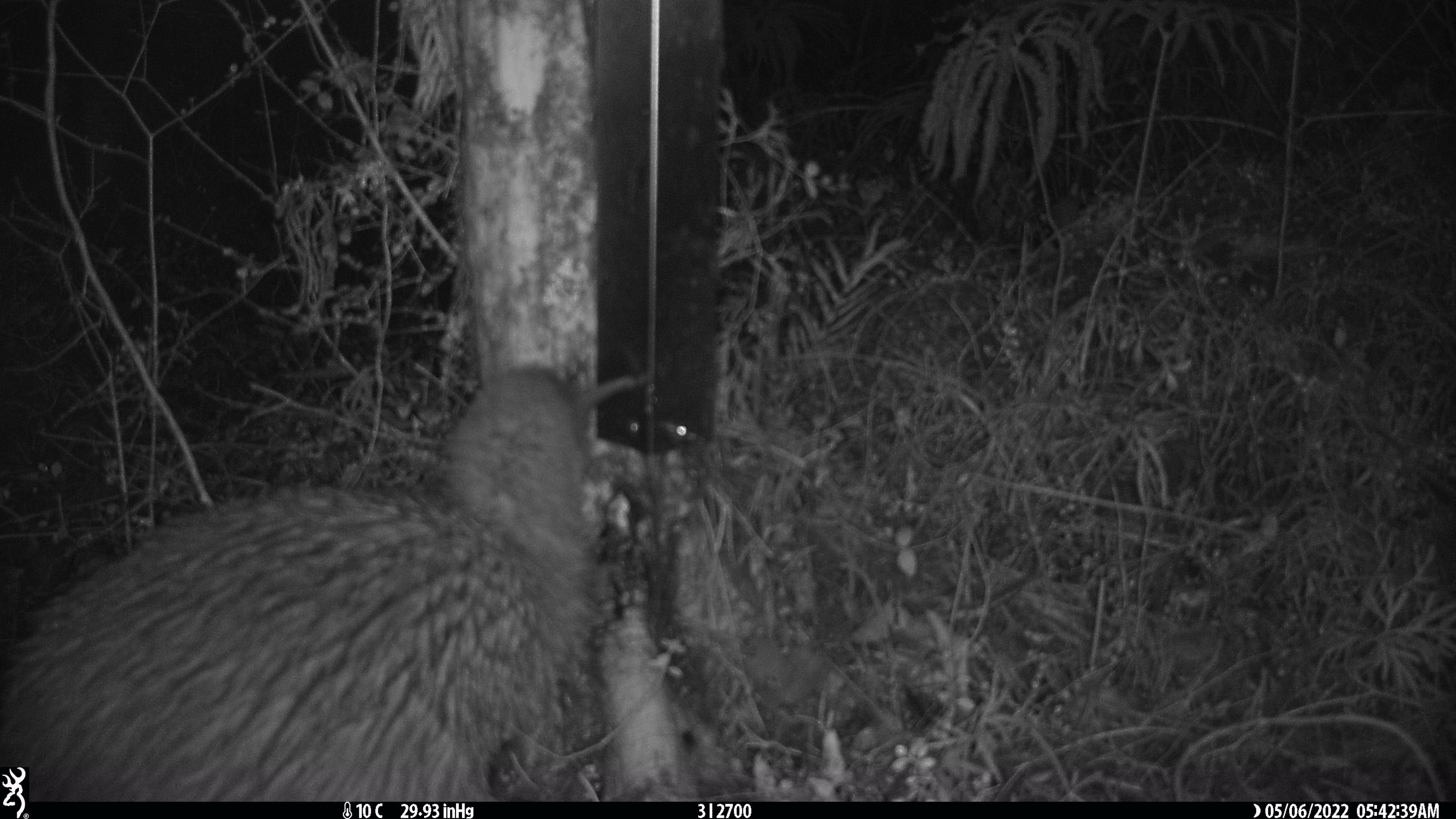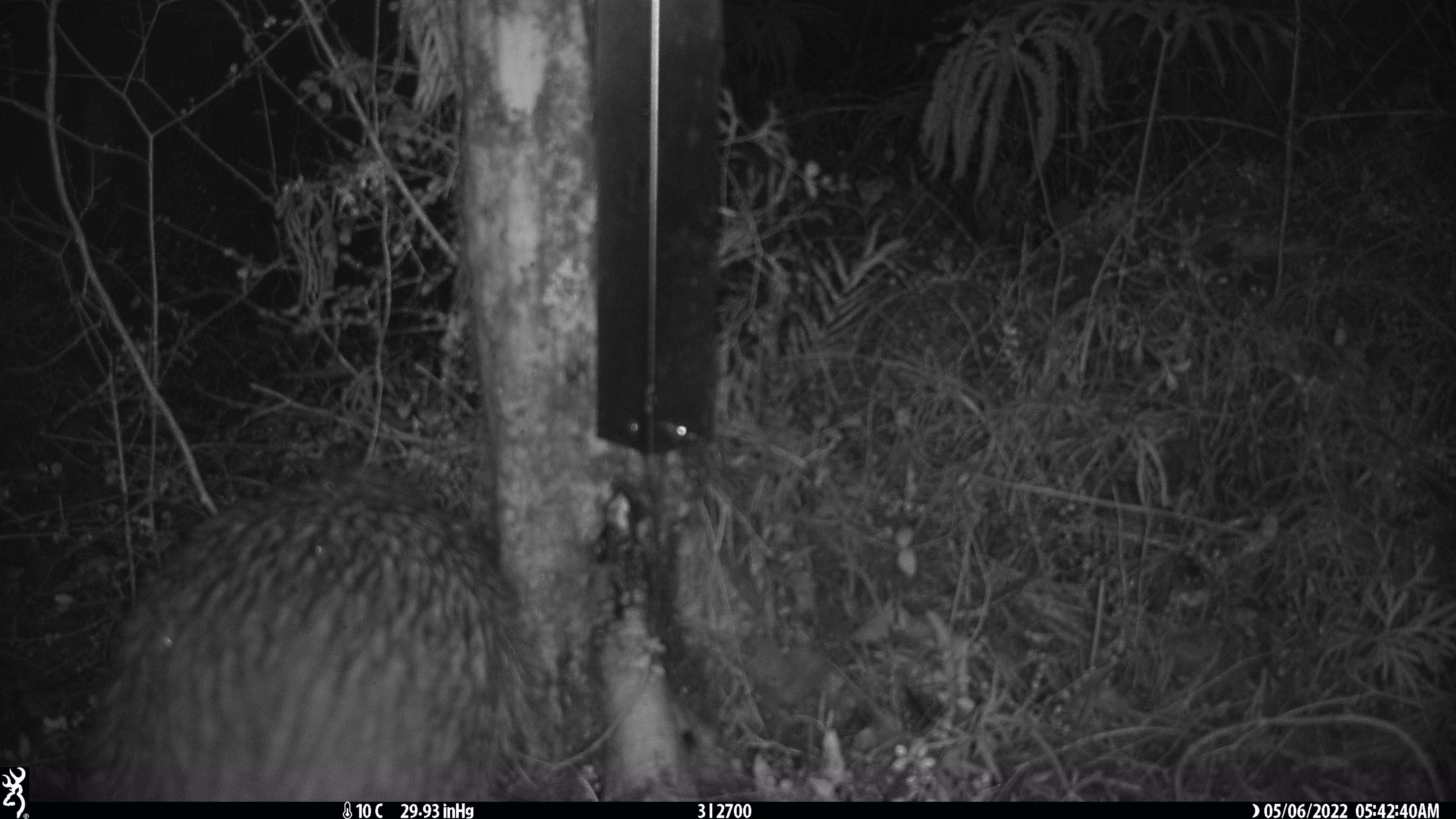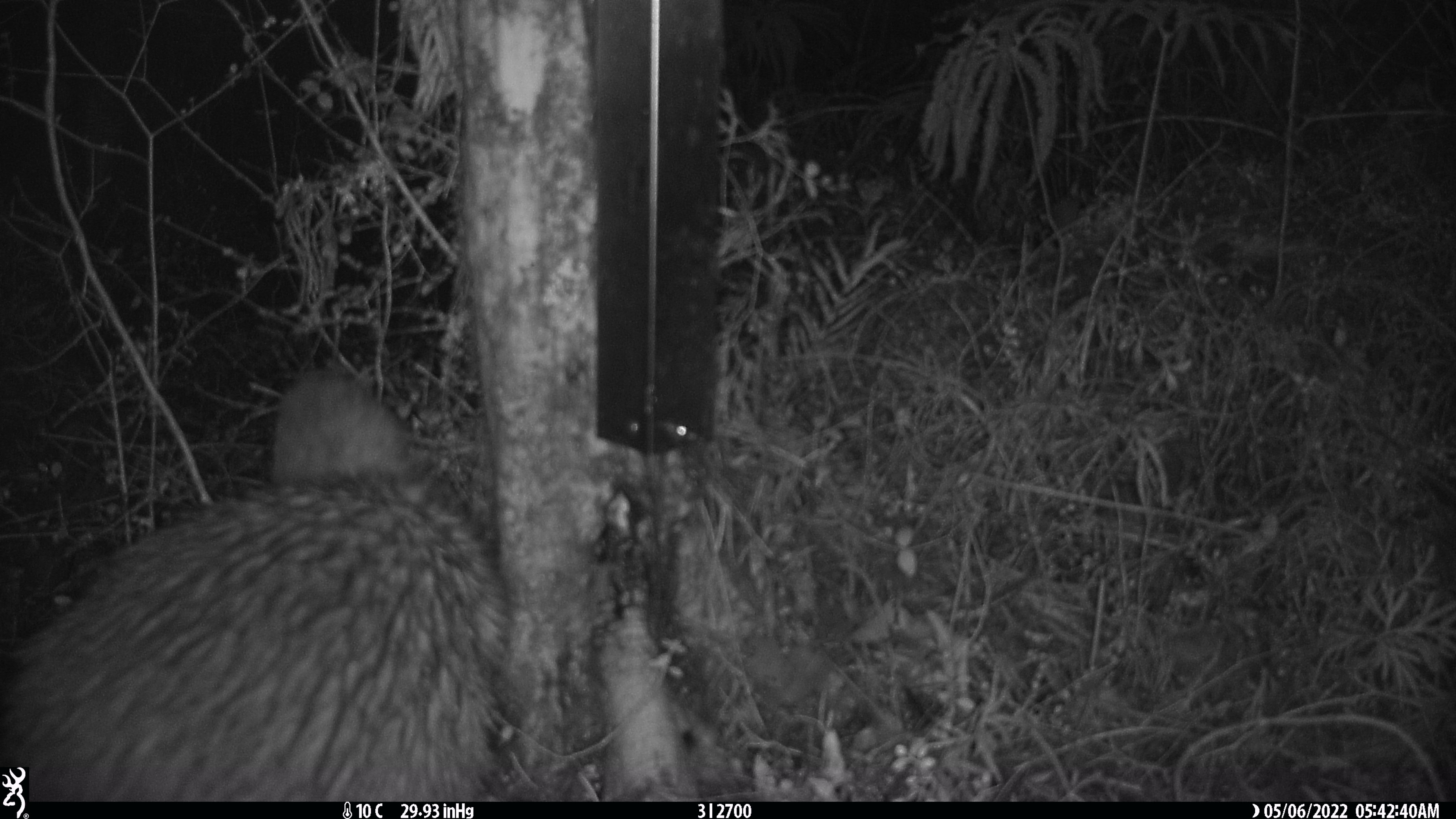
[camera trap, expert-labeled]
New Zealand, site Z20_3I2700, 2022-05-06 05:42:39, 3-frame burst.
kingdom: Animalia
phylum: Chordata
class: Aves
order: Apterygiformes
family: Apterygidae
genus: Apteryx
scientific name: Apteryx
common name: kiwi